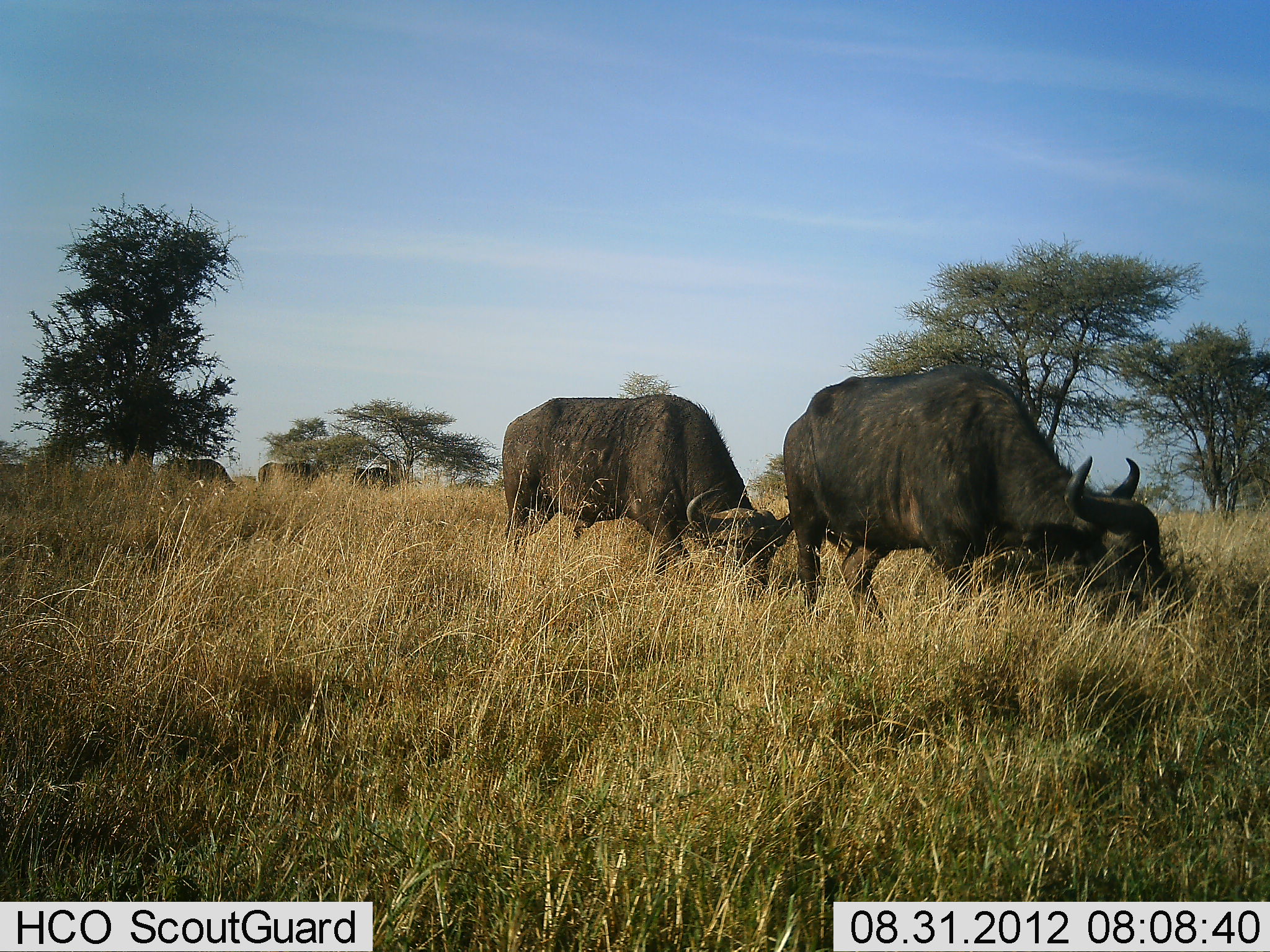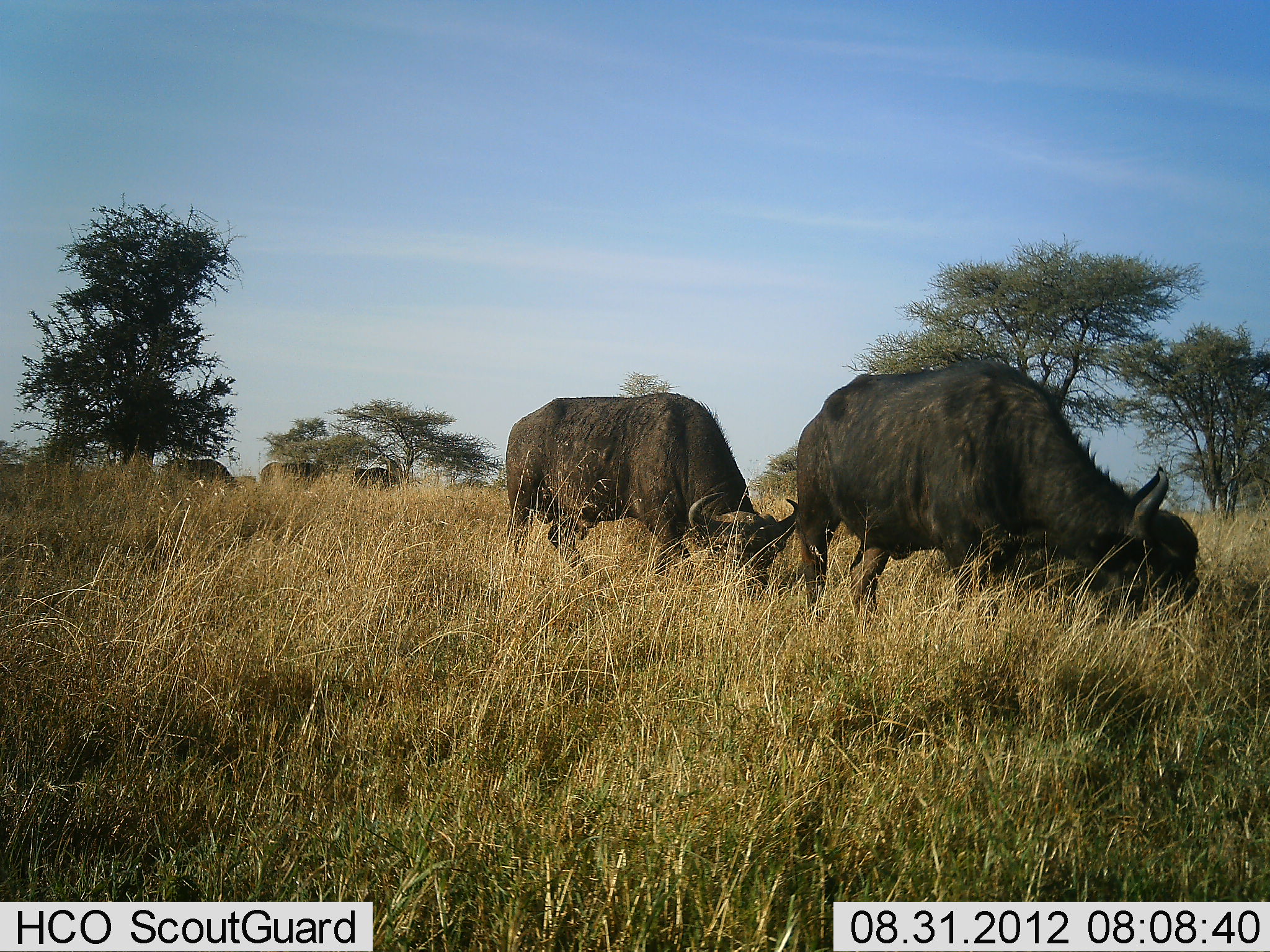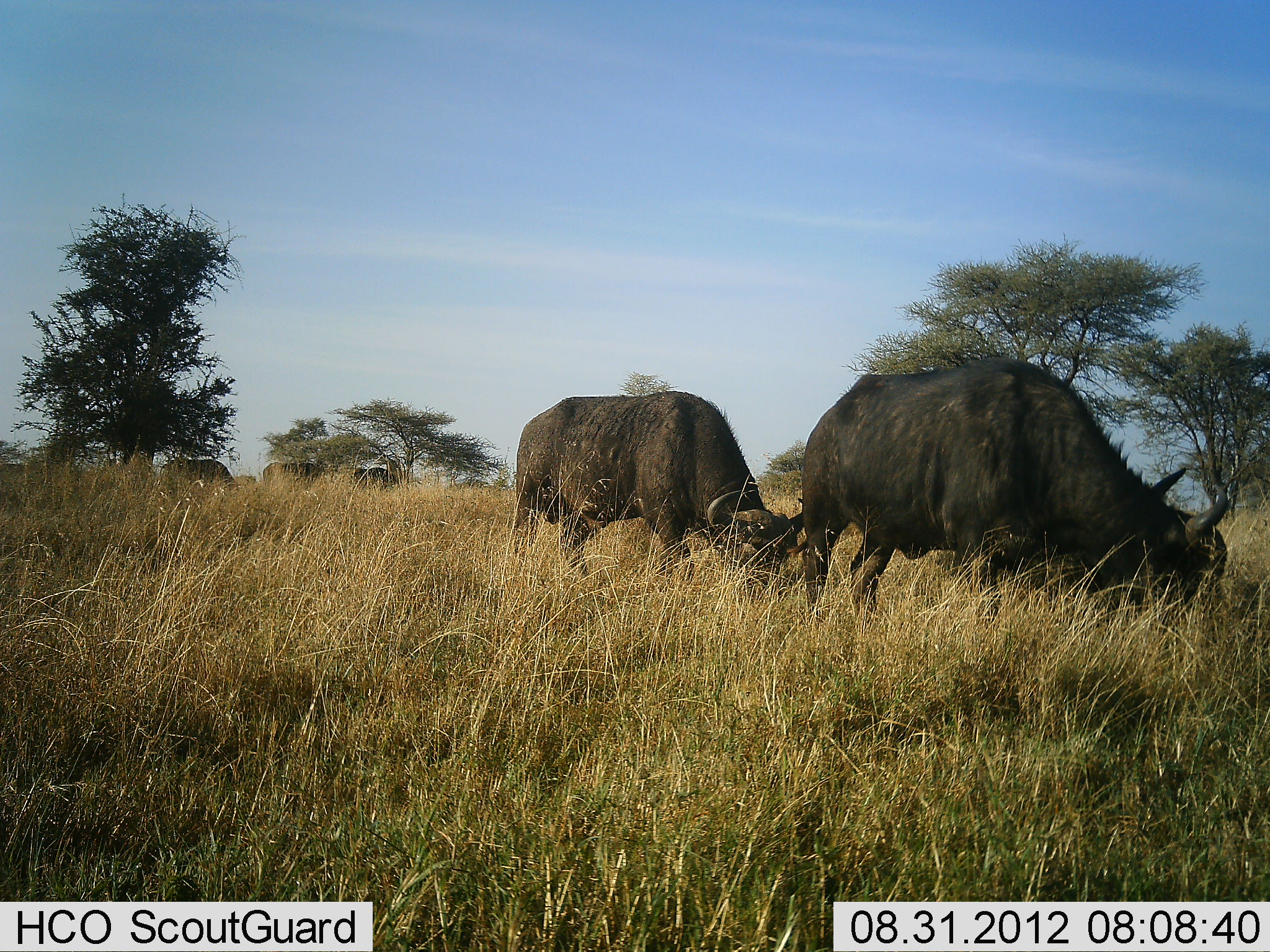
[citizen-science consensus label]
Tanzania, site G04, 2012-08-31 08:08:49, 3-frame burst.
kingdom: Animalia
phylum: Chordata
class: Mammalia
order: Artiodactyla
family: Bovidae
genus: Syncerus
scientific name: Syncerus caffer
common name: cape buffalo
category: buffalo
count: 5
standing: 20%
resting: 0%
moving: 30%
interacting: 0%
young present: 0%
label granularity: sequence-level